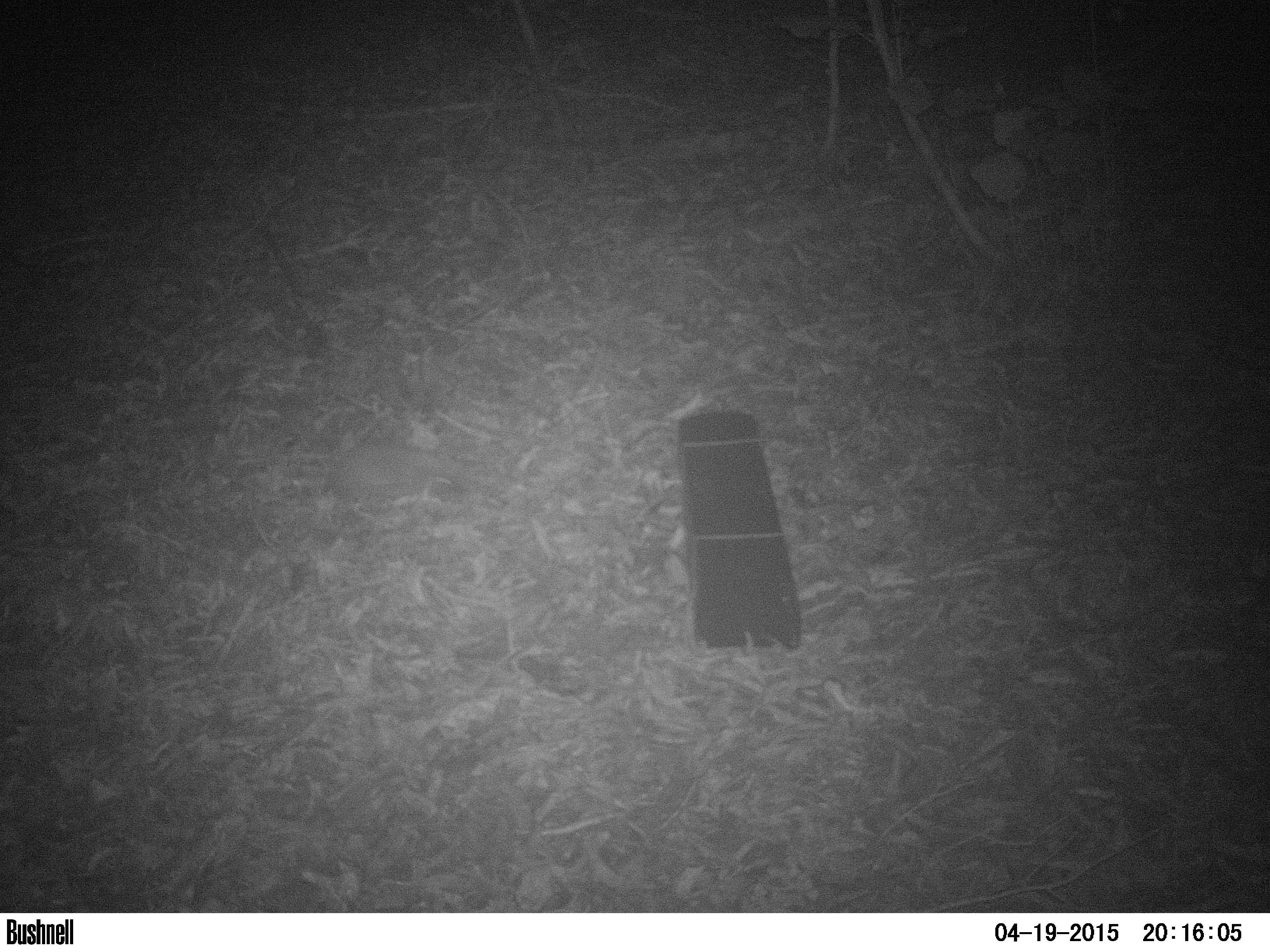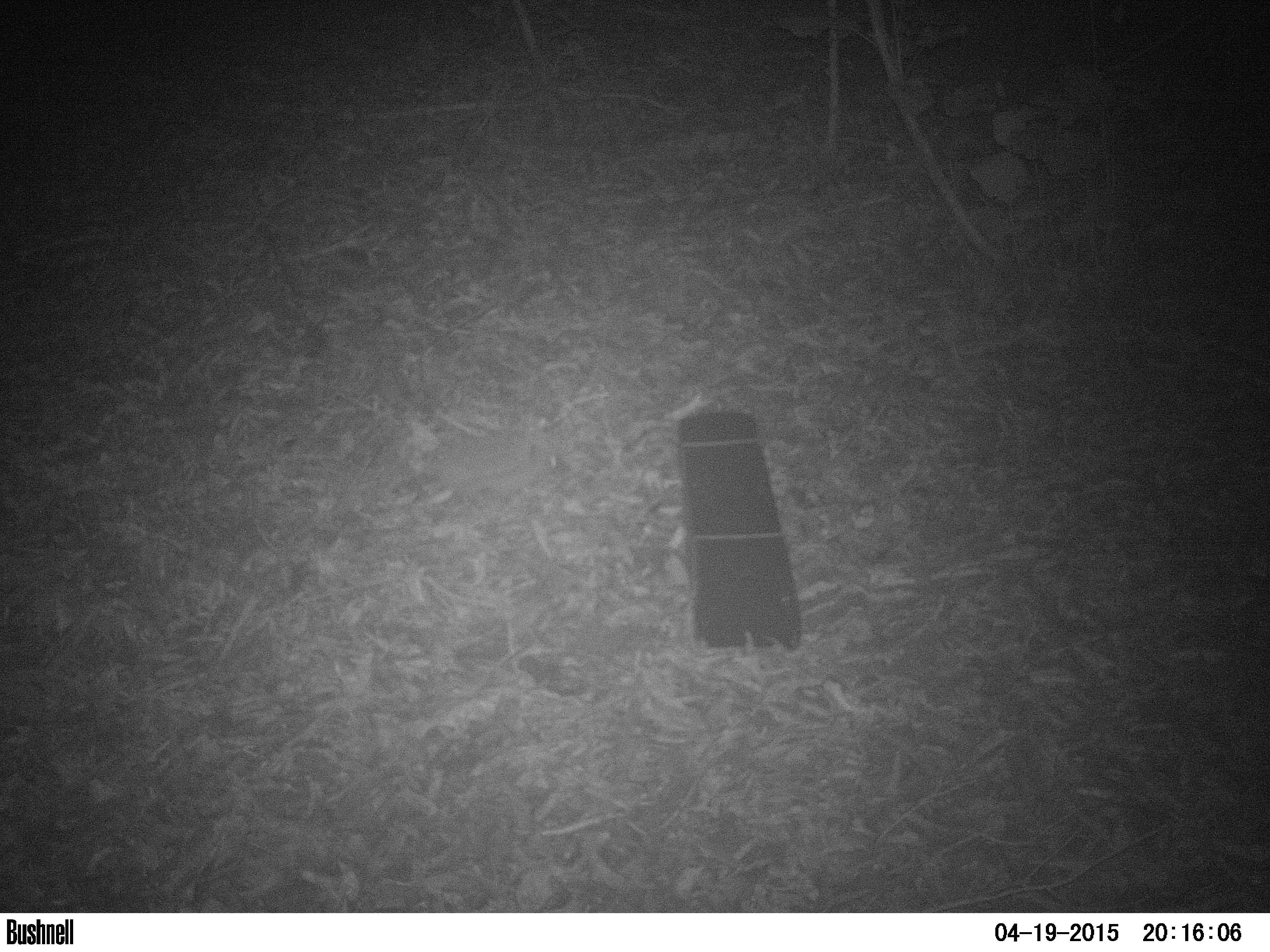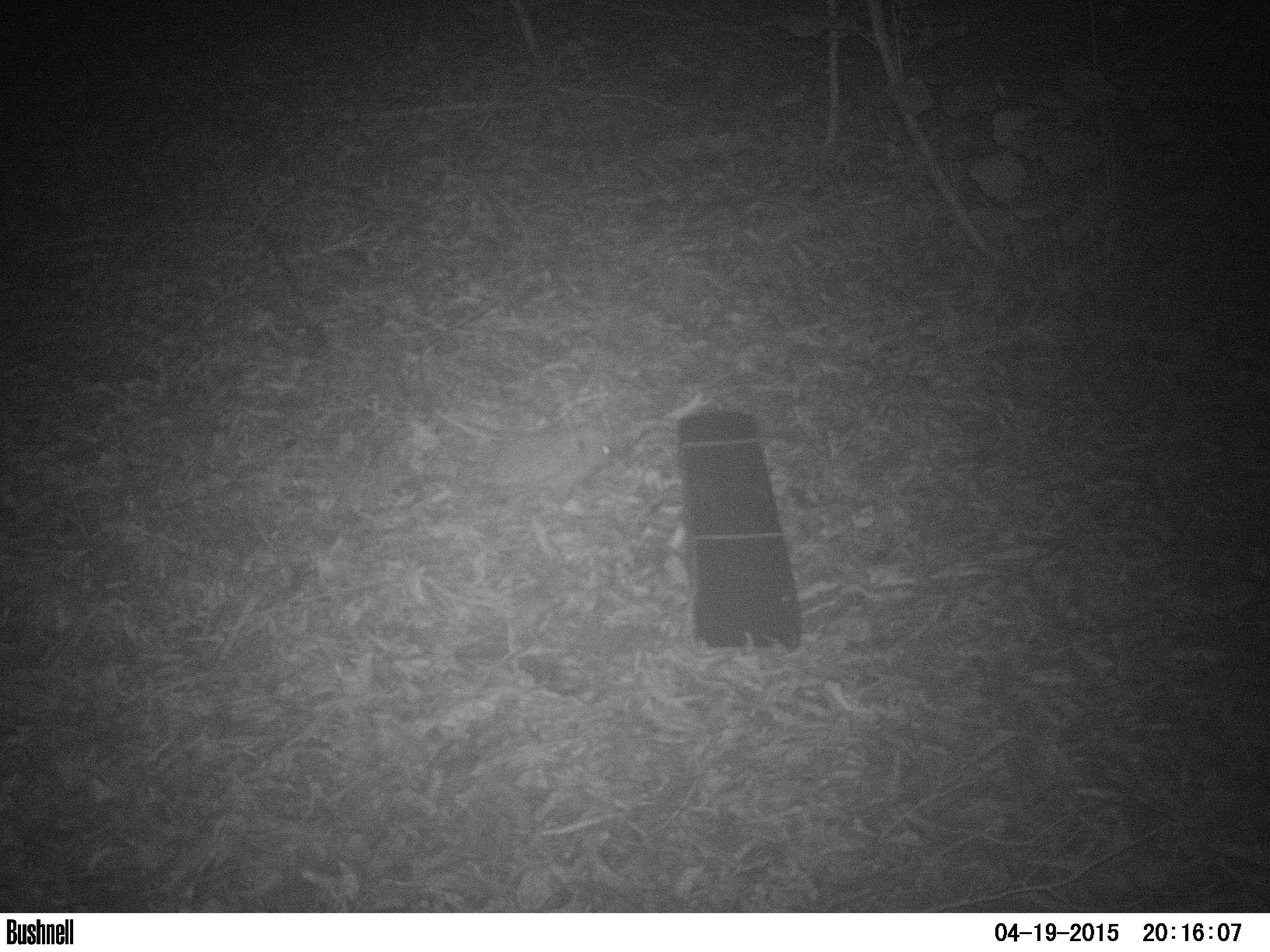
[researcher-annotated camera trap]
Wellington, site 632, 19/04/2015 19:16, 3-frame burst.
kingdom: Animalia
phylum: Chordata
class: Mammalia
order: Eulipotyphla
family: Erinaceidae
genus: Erinaceus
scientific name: Erinaceus europaeus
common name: hedgehog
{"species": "hedgehog (Erinaceus europaeus)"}